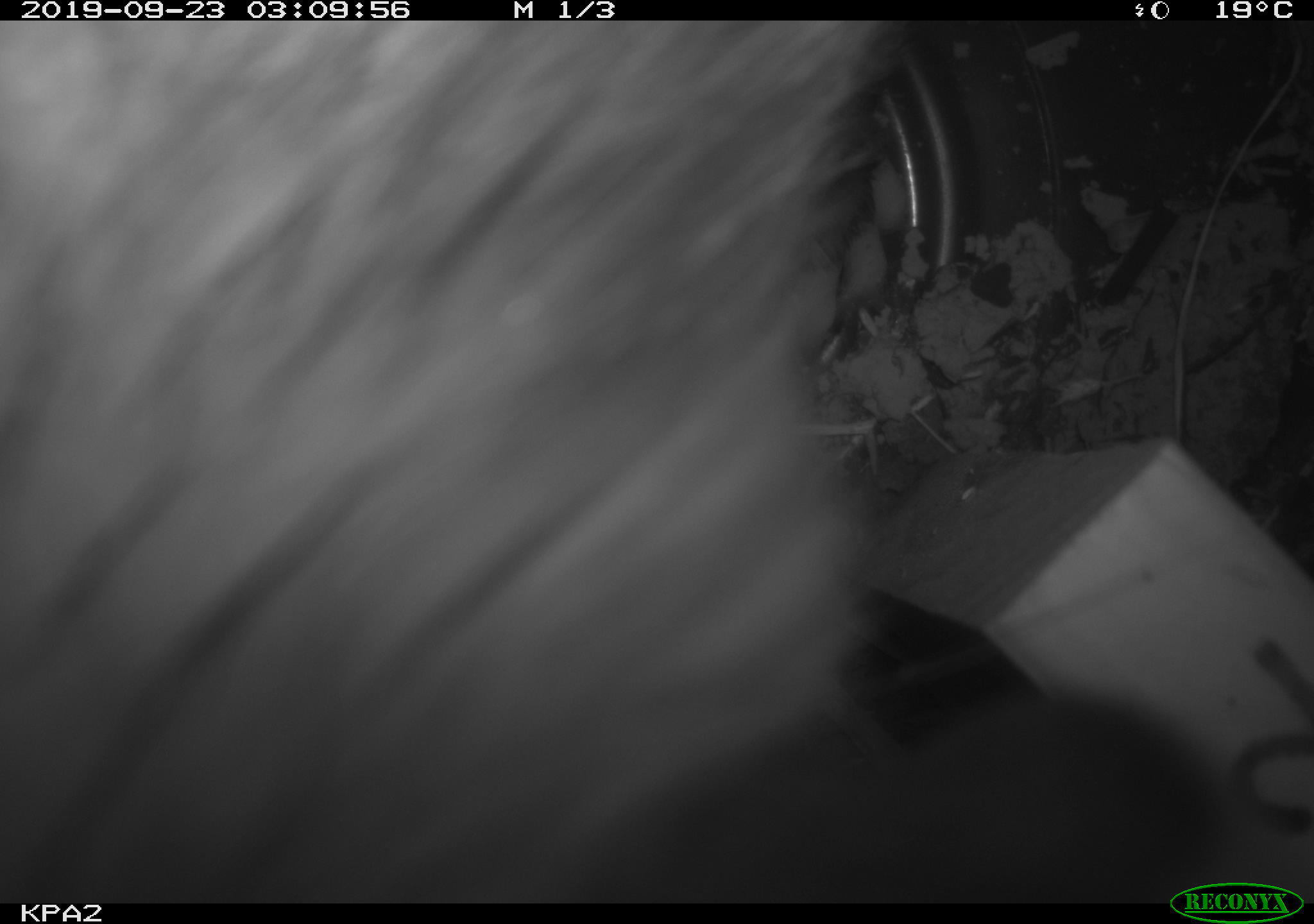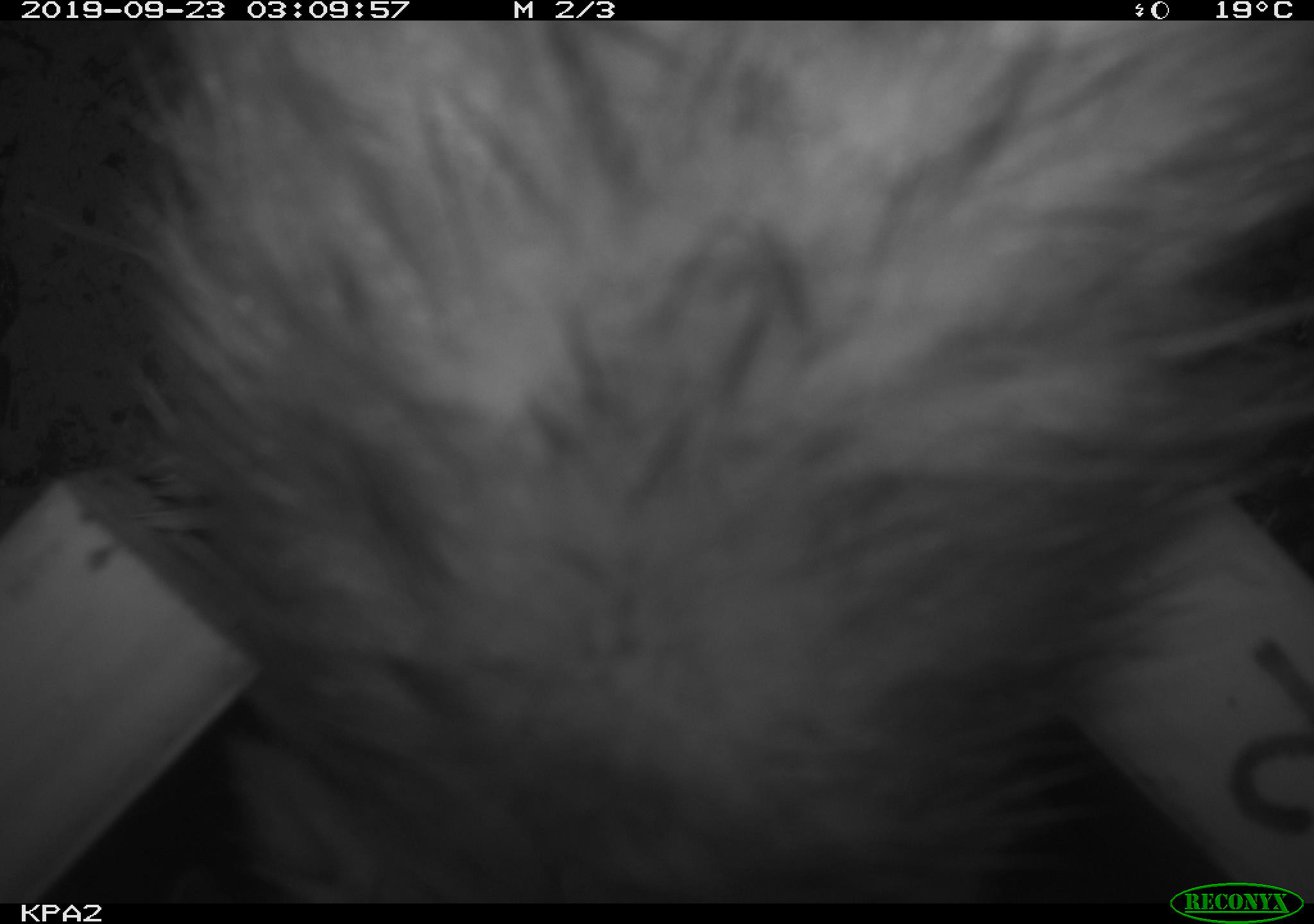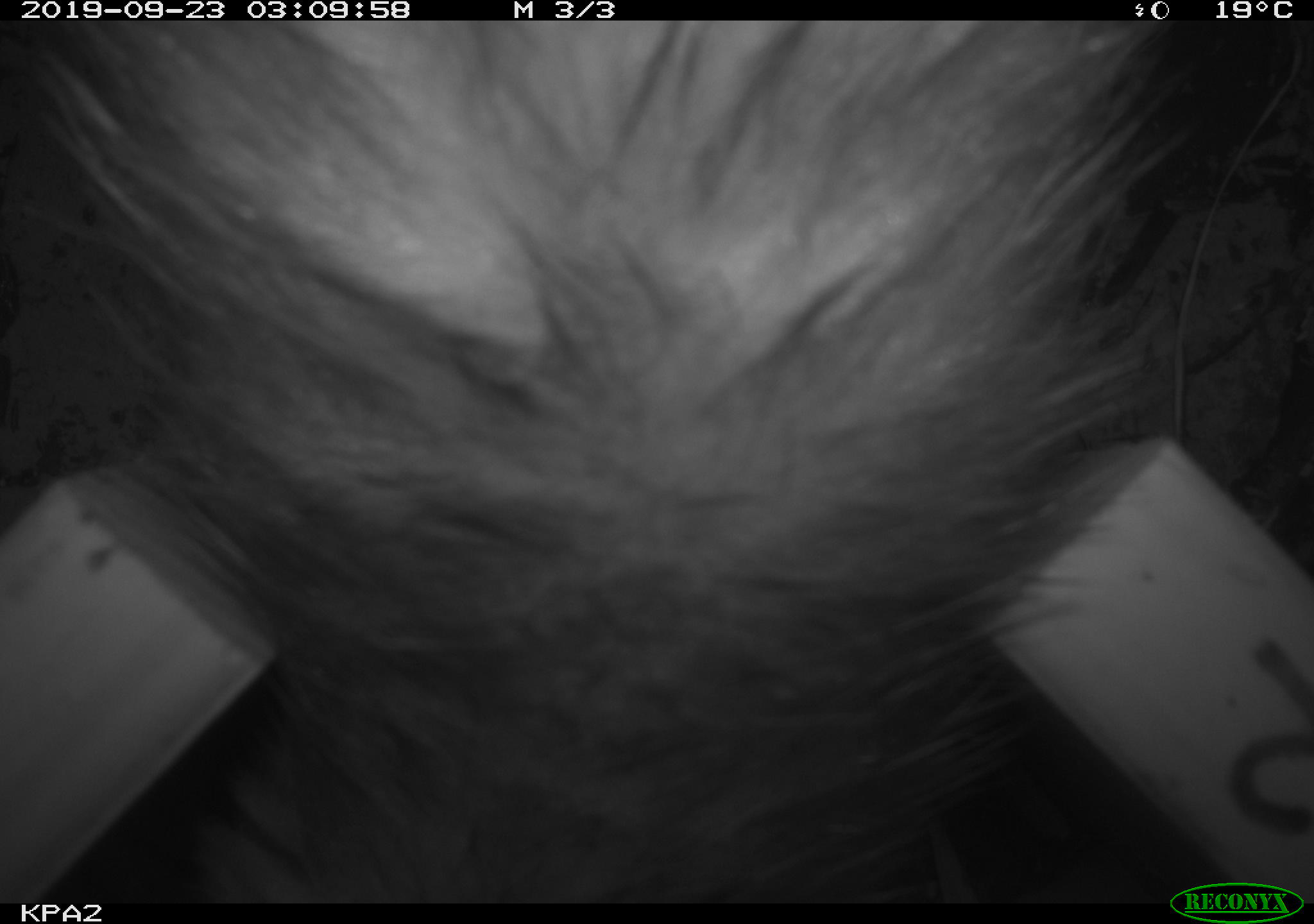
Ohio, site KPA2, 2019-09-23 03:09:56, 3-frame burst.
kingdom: Animalia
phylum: Chordata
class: Mammalia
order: Didelphimorphia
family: Didelphidae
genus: Didelphis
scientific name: Didelphis virginiana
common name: virginia opossum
Virginia opossum (Didelphis virginiana).